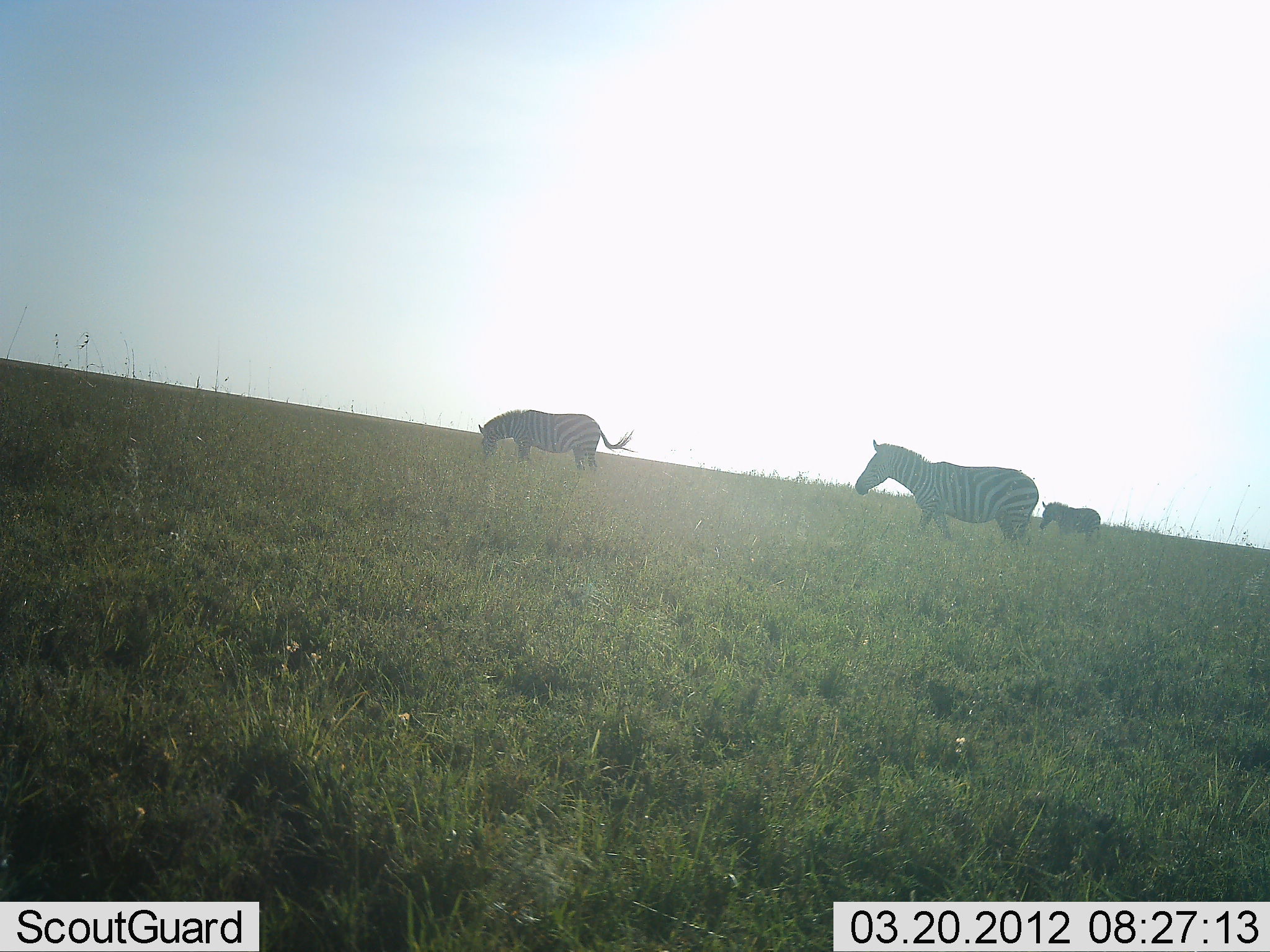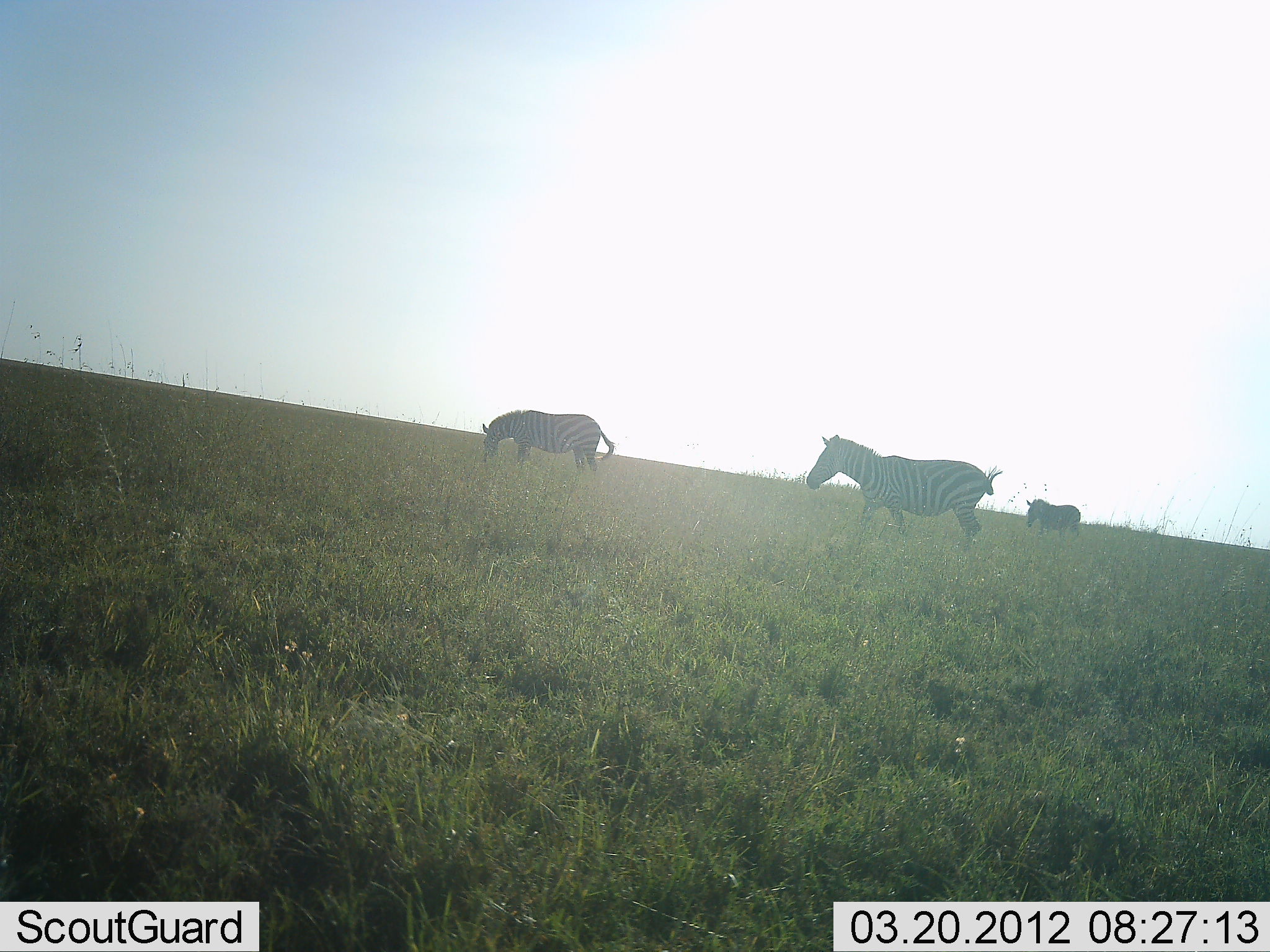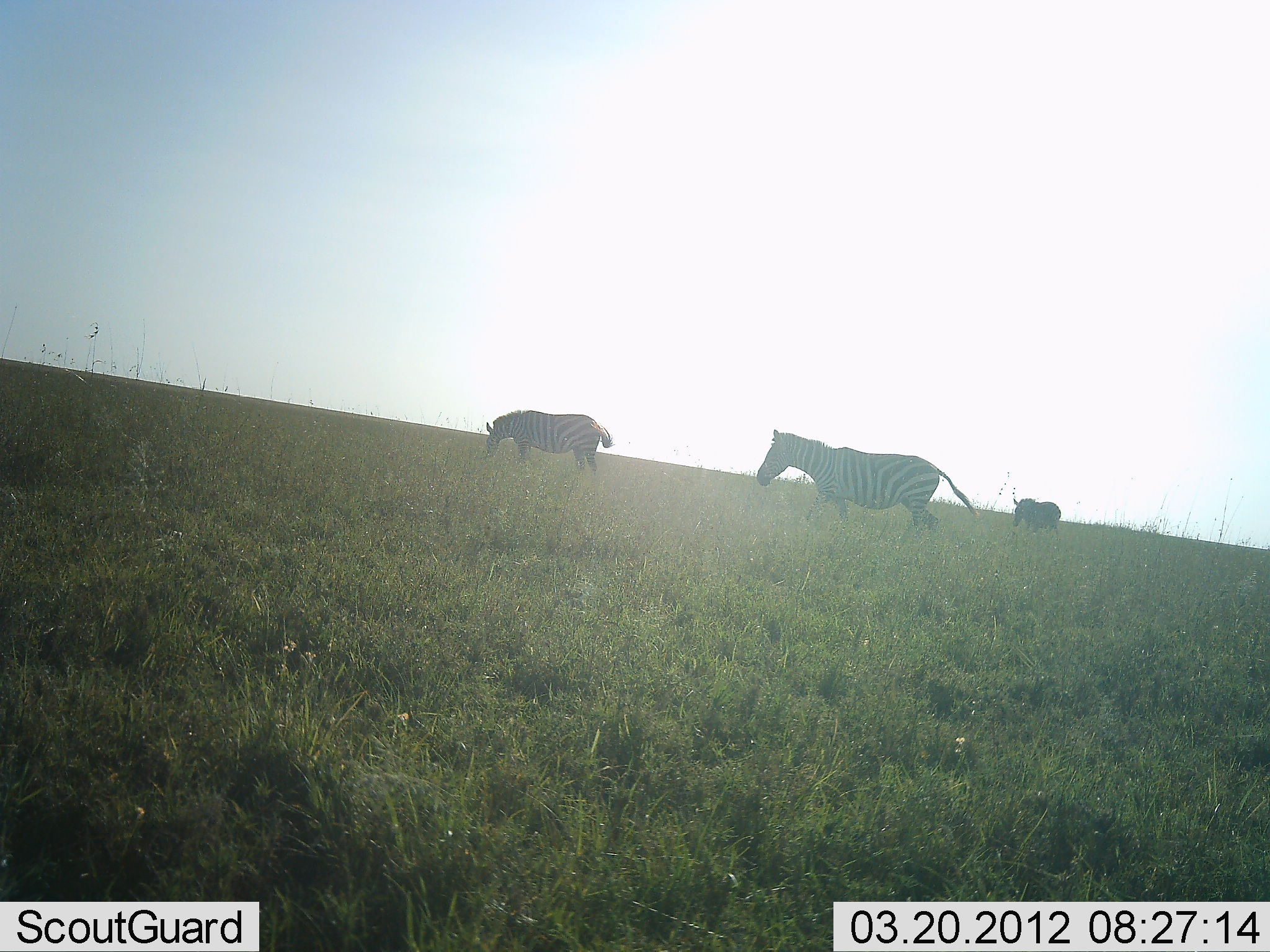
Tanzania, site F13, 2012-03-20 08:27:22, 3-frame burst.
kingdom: Animalia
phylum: Chordata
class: Mammalia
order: Perissodactyla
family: Equidae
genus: Equus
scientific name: Equus quagga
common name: plains zebra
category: zebra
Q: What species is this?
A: Zebra (plains zebra) (Equus quagga).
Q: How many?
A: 3.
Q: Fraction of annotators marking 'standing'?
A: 47%.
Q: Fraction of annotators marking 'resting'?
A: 0%.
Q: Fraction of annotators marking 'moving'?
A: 87%.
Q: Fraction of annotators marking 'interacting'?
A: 0%.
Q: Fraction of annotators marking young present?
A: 0%.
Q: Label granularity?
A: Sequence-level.